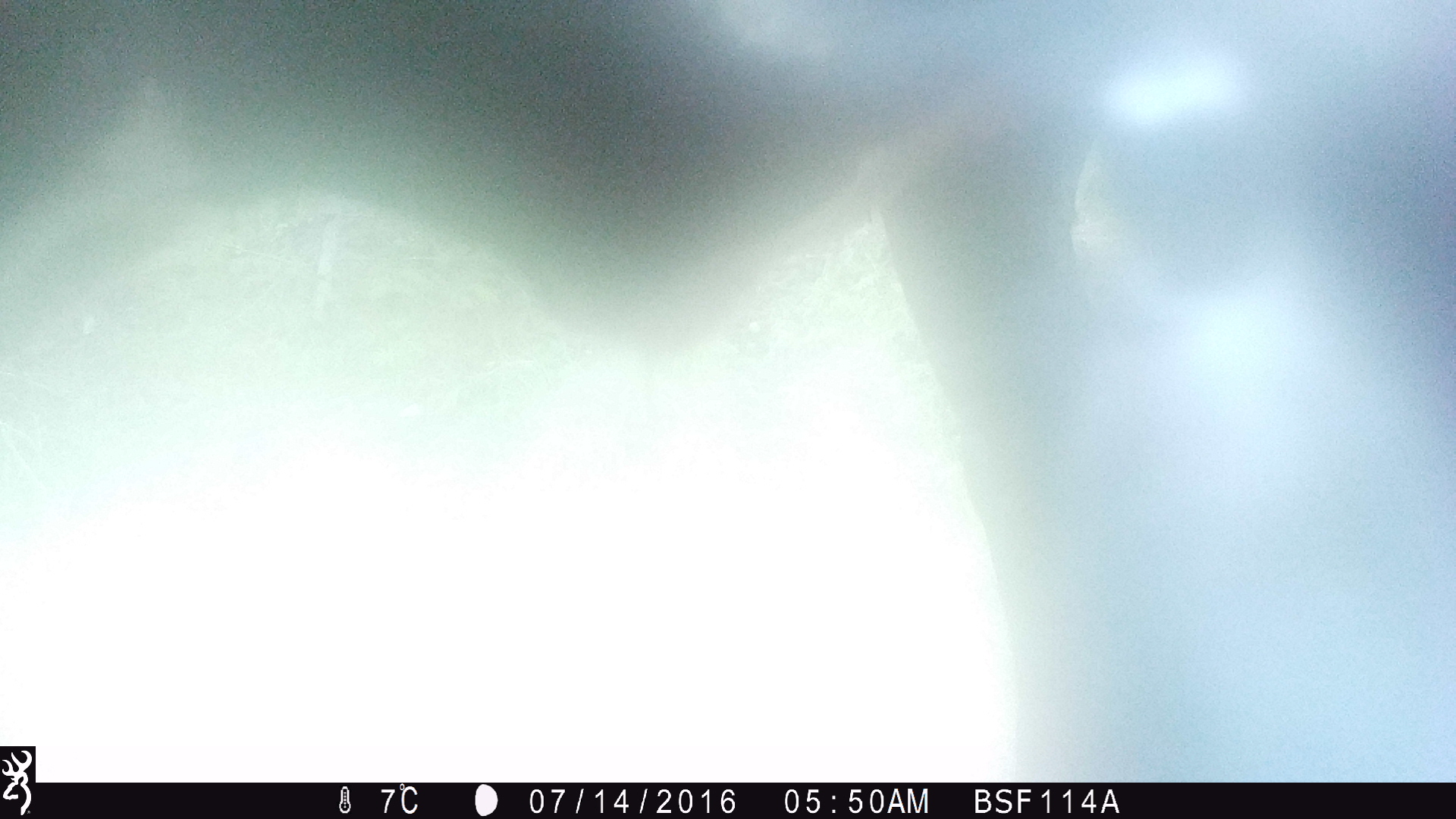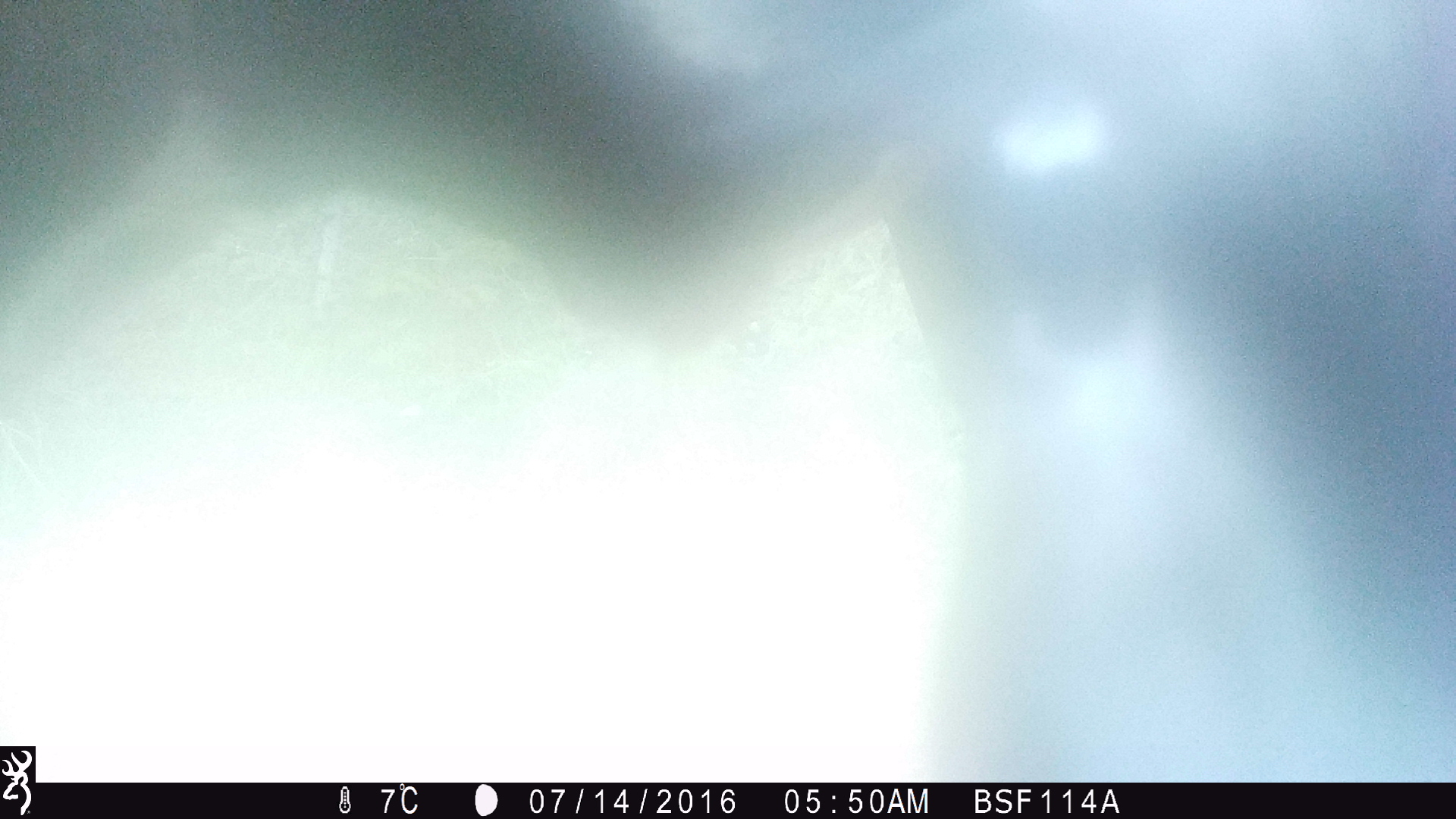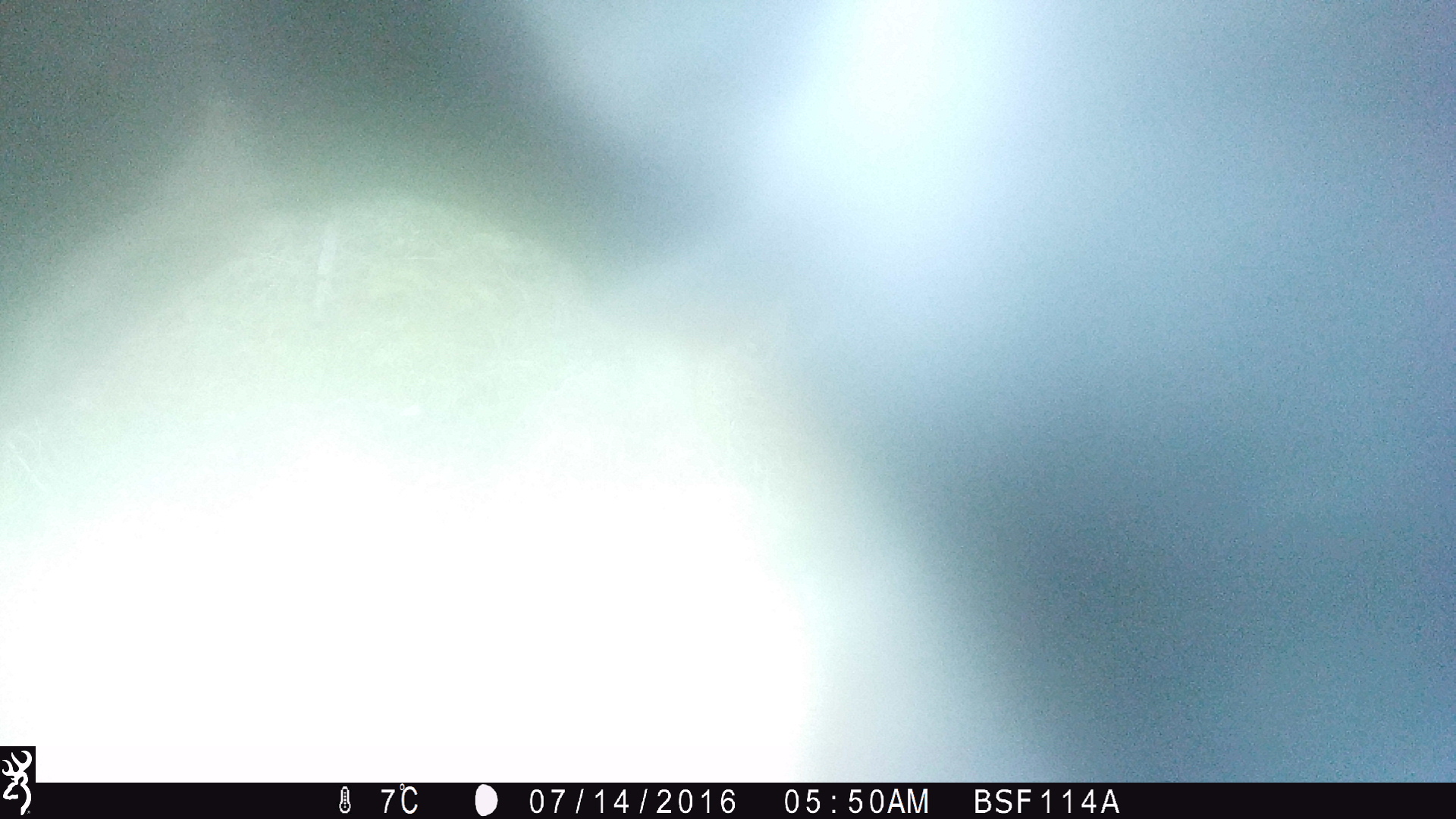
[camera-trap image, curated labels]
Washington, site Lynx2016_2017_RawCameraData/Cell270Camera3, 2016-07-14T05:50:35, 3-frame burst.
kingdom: Animalia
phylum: Chordata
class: Mammalia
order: Artiodactyla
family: Bovidae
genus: Bos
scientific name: Bos taurus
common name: domestic cattle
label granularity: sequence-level